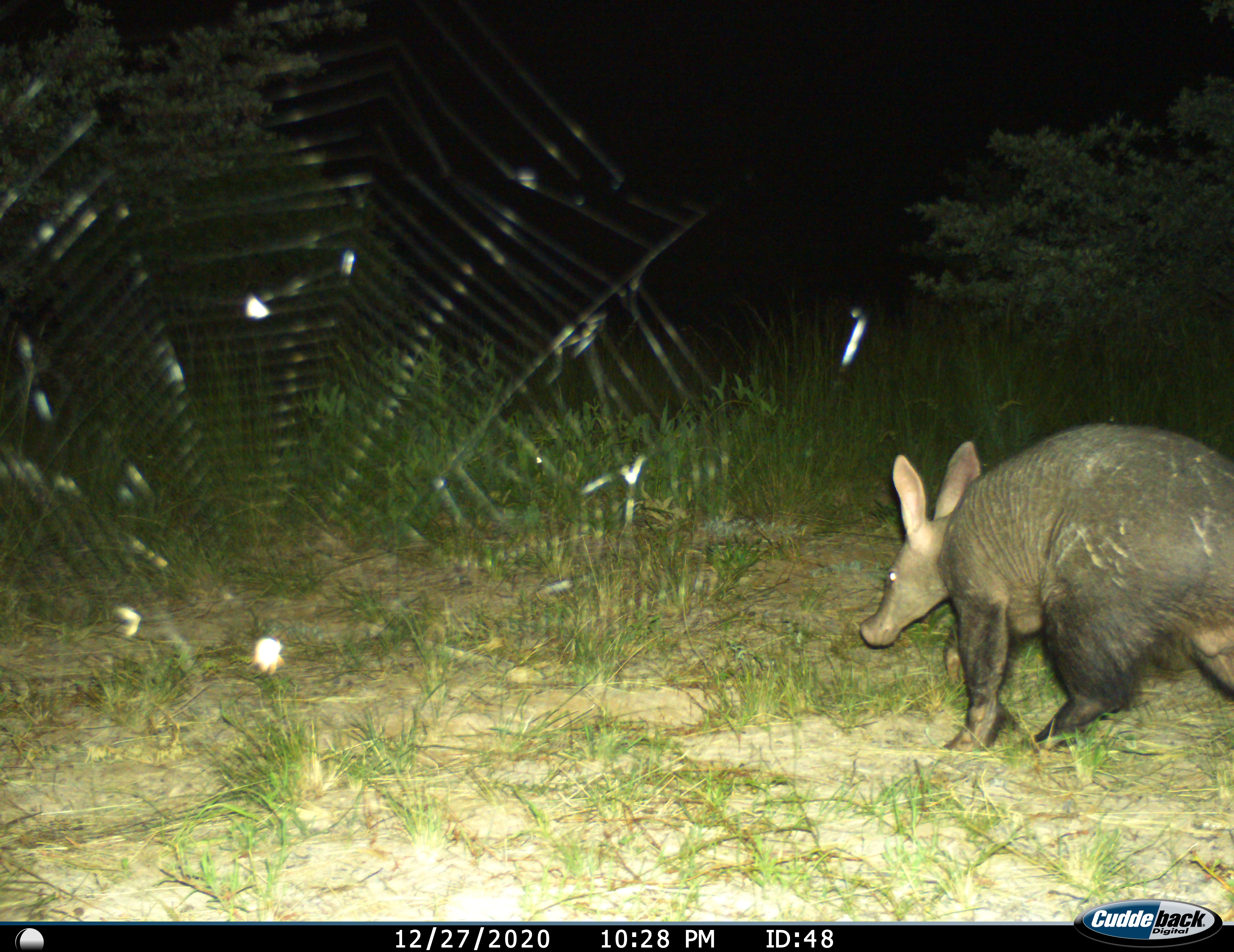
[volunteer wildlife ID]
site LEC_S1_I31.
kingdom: Animalia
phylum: Chordata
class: Mammalia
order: Tubulidentata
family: Orycteropodidae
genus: Orycteropus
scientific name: Orycteropus afer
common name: aardvark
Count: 1.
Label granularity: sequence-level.